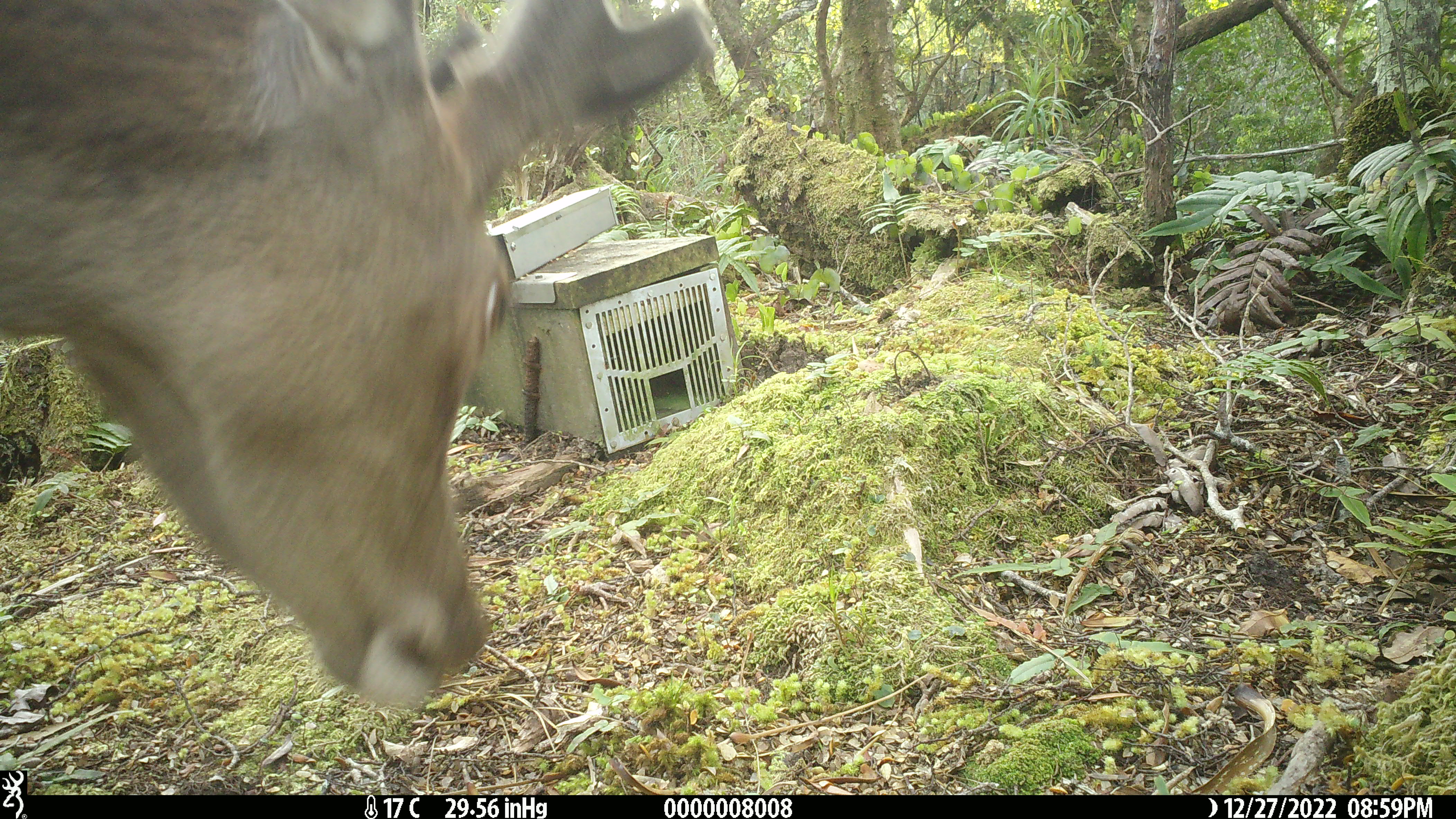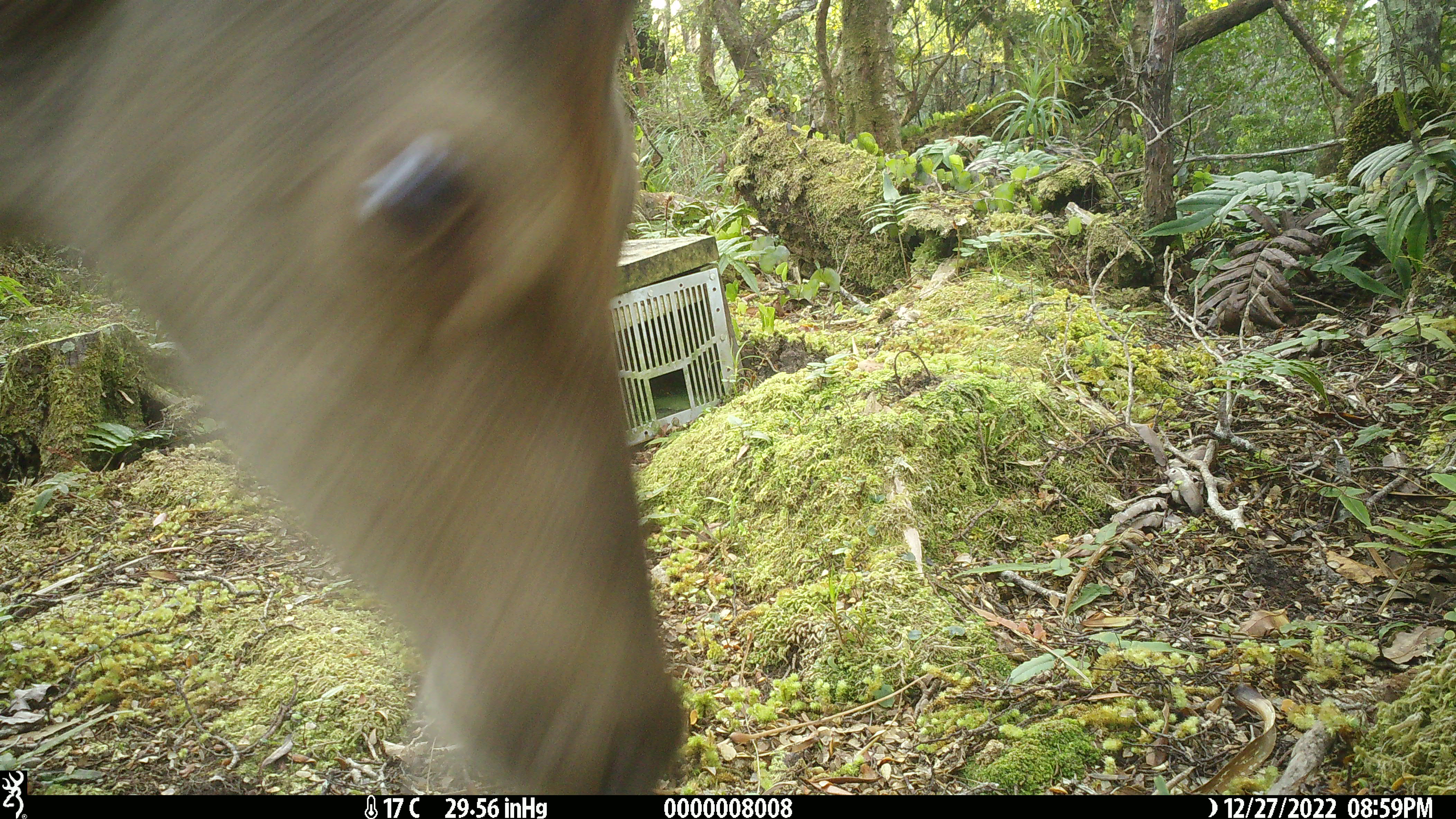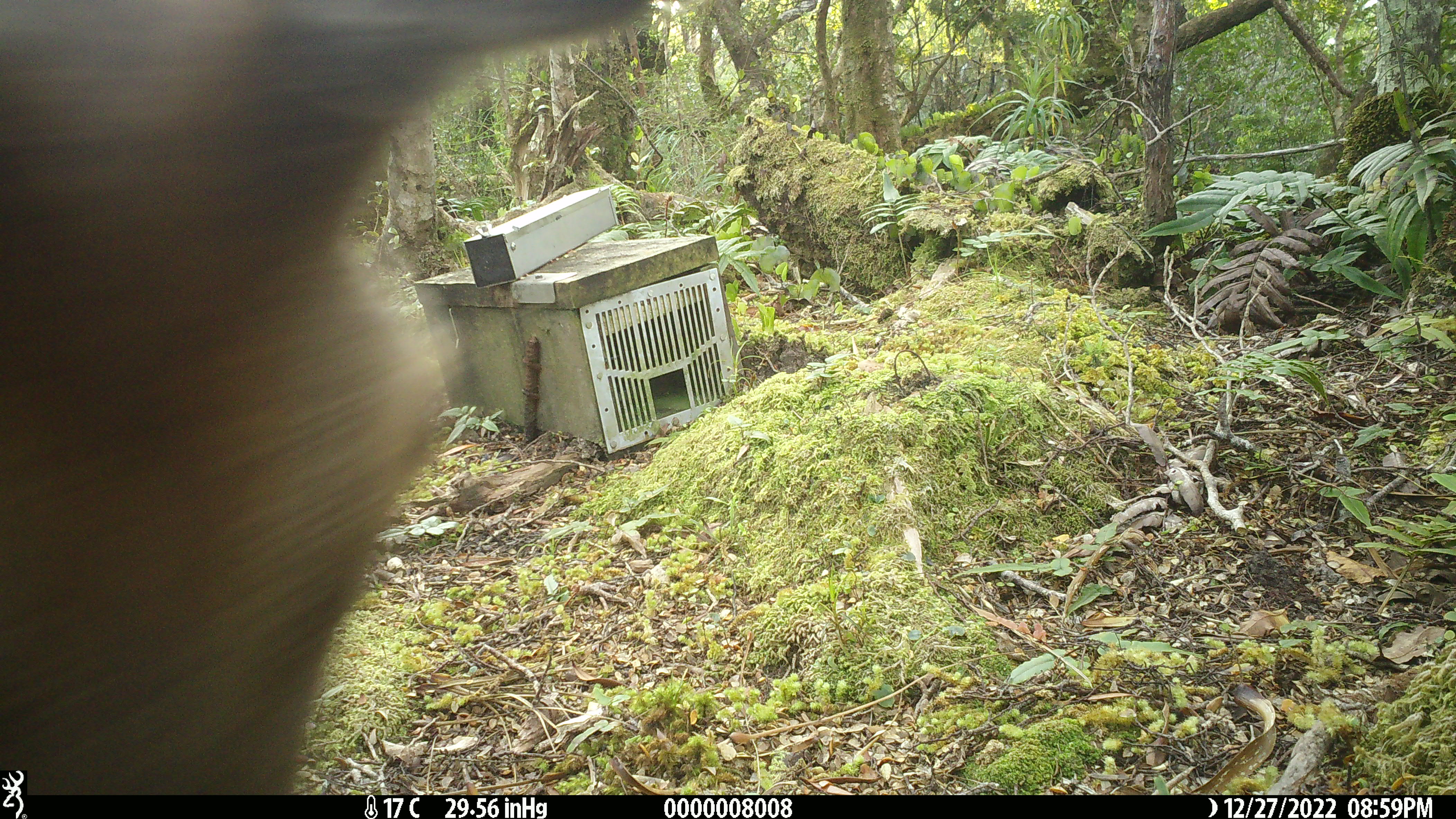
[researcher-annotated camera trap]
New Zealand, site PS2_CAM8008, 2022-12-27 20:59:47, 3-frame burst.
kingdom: Animalia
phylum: Chordata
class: Mammalia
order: Artiodactyla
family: Cervidae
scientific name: Cervidae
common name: deer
Deer (Cervidae).